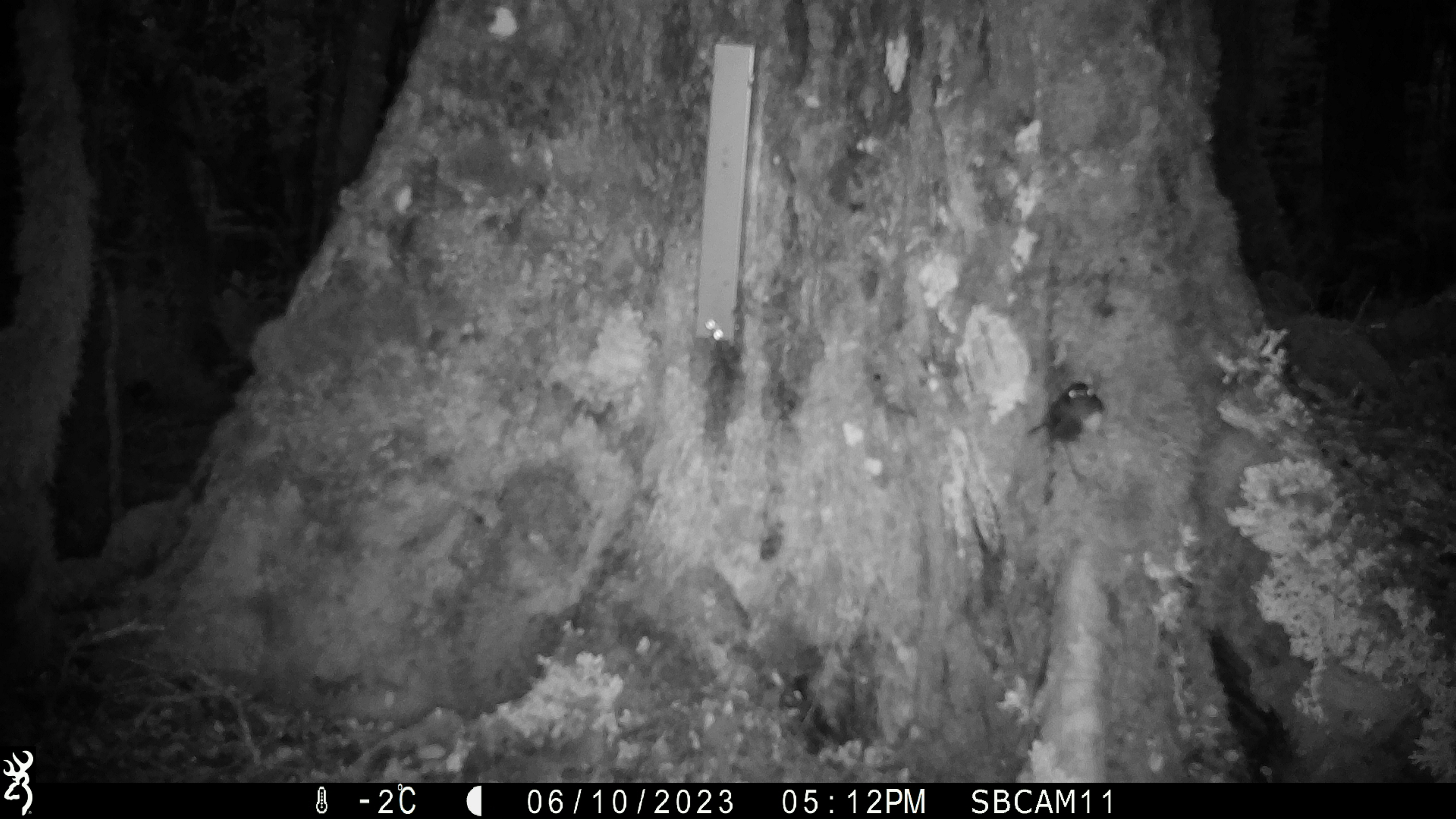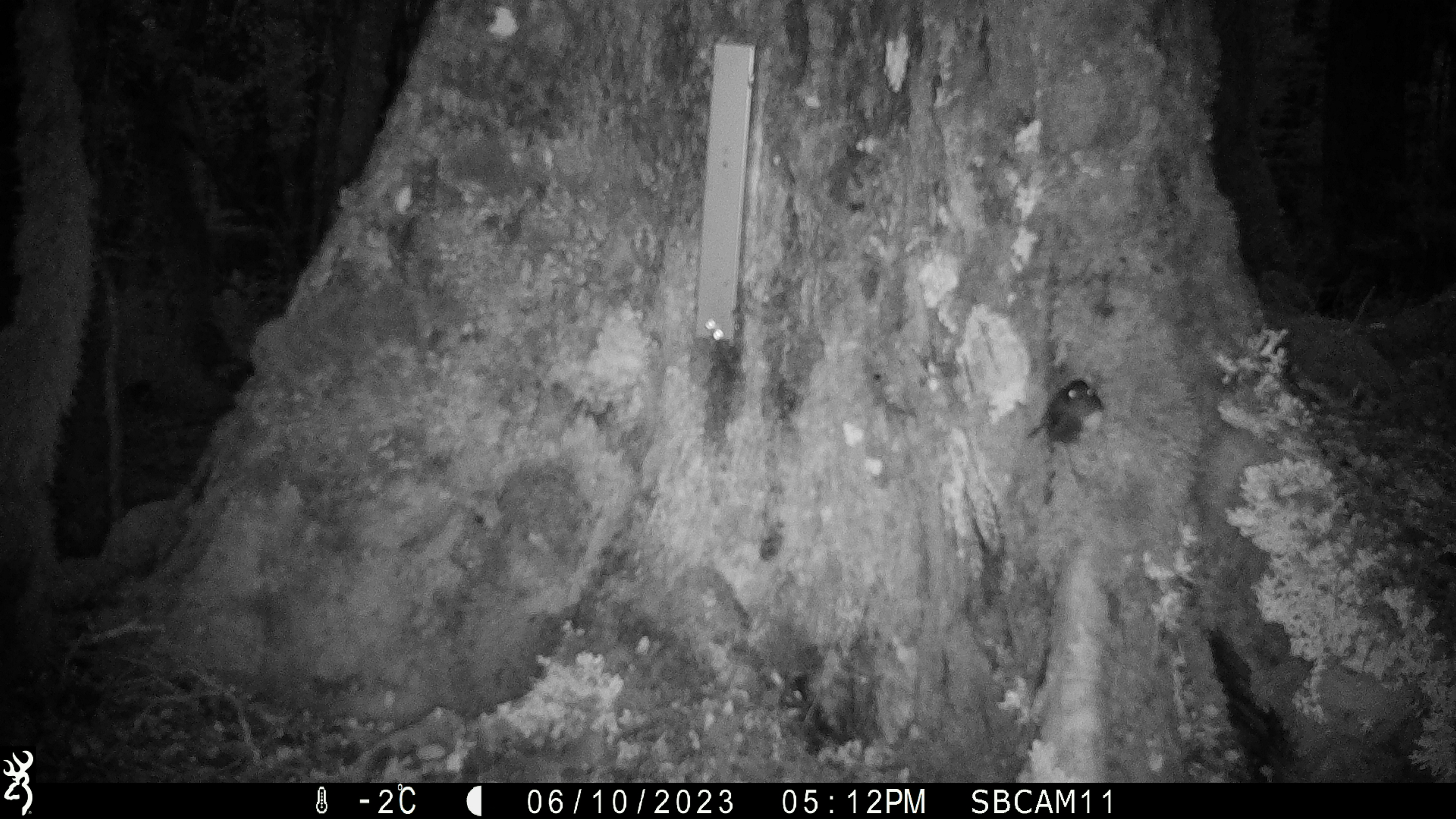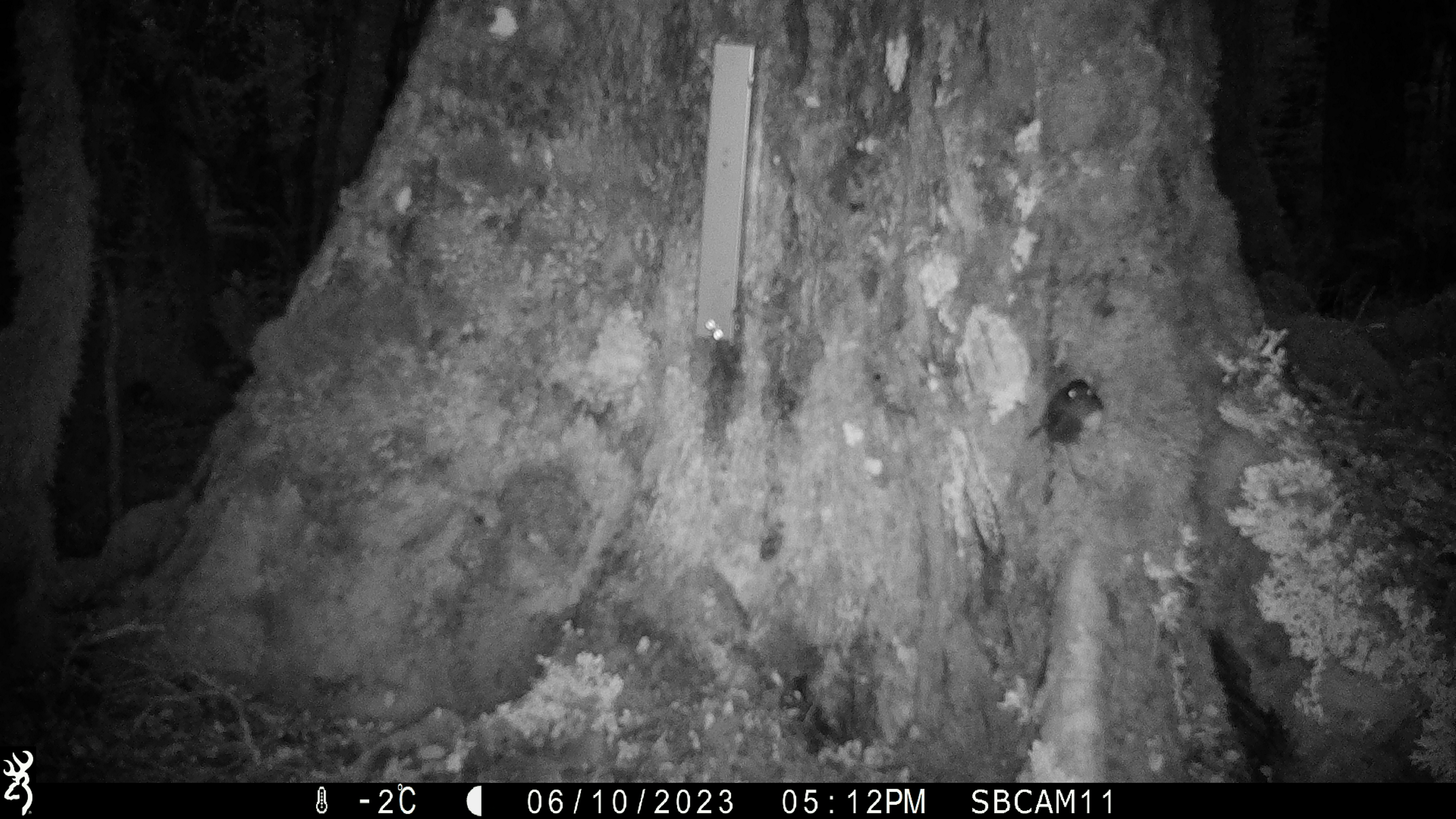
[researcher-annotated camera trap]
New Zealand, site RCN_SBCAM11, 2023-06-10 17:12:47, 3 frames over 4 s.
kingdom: Animalia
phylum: Chordata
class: Aves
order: Passeriformes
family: Petroicidae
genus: Petroica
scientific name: Petroica australis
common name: new zealand robin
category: robin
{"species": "robin (new zealand robin) (Petroica australis)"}